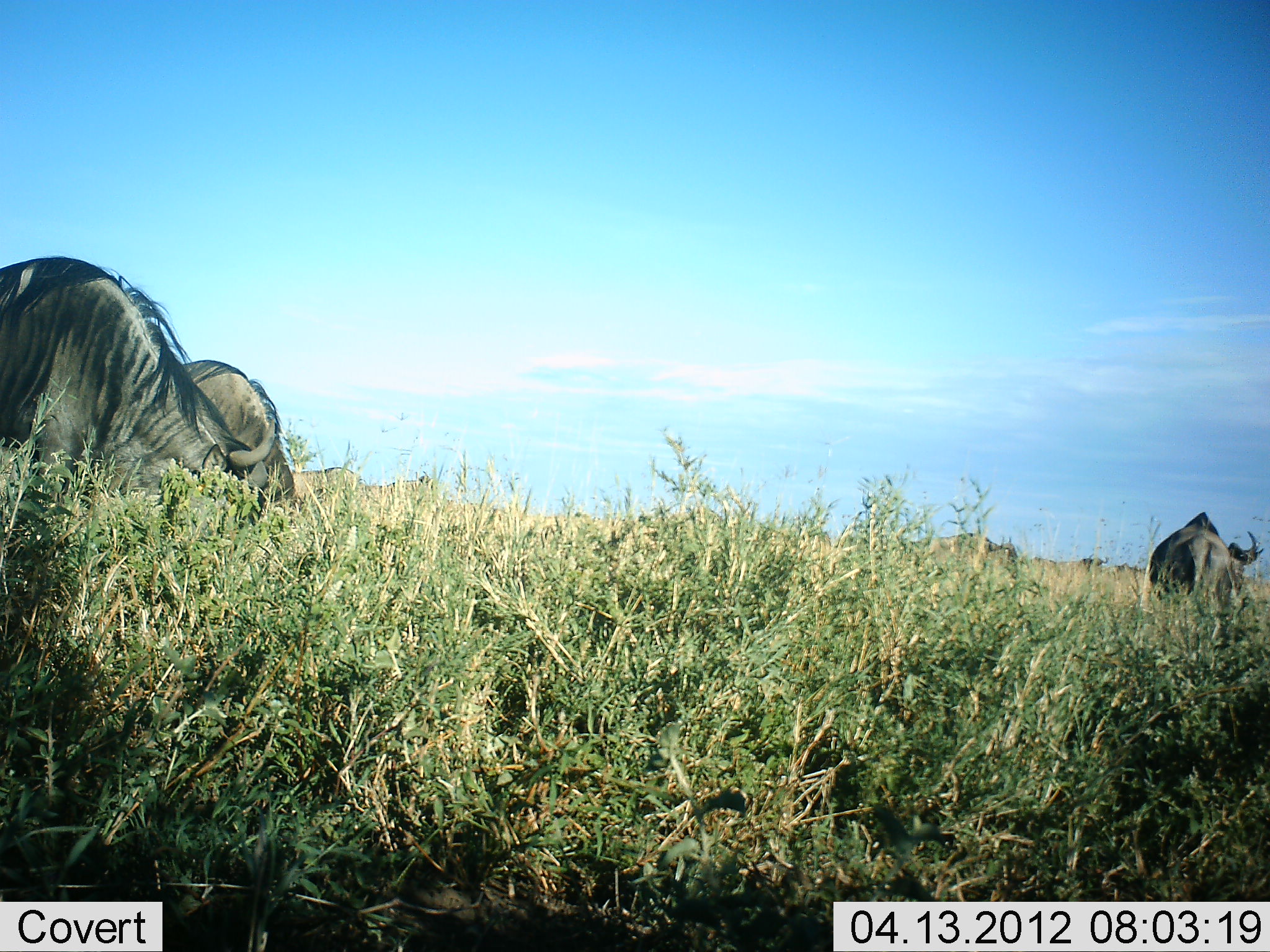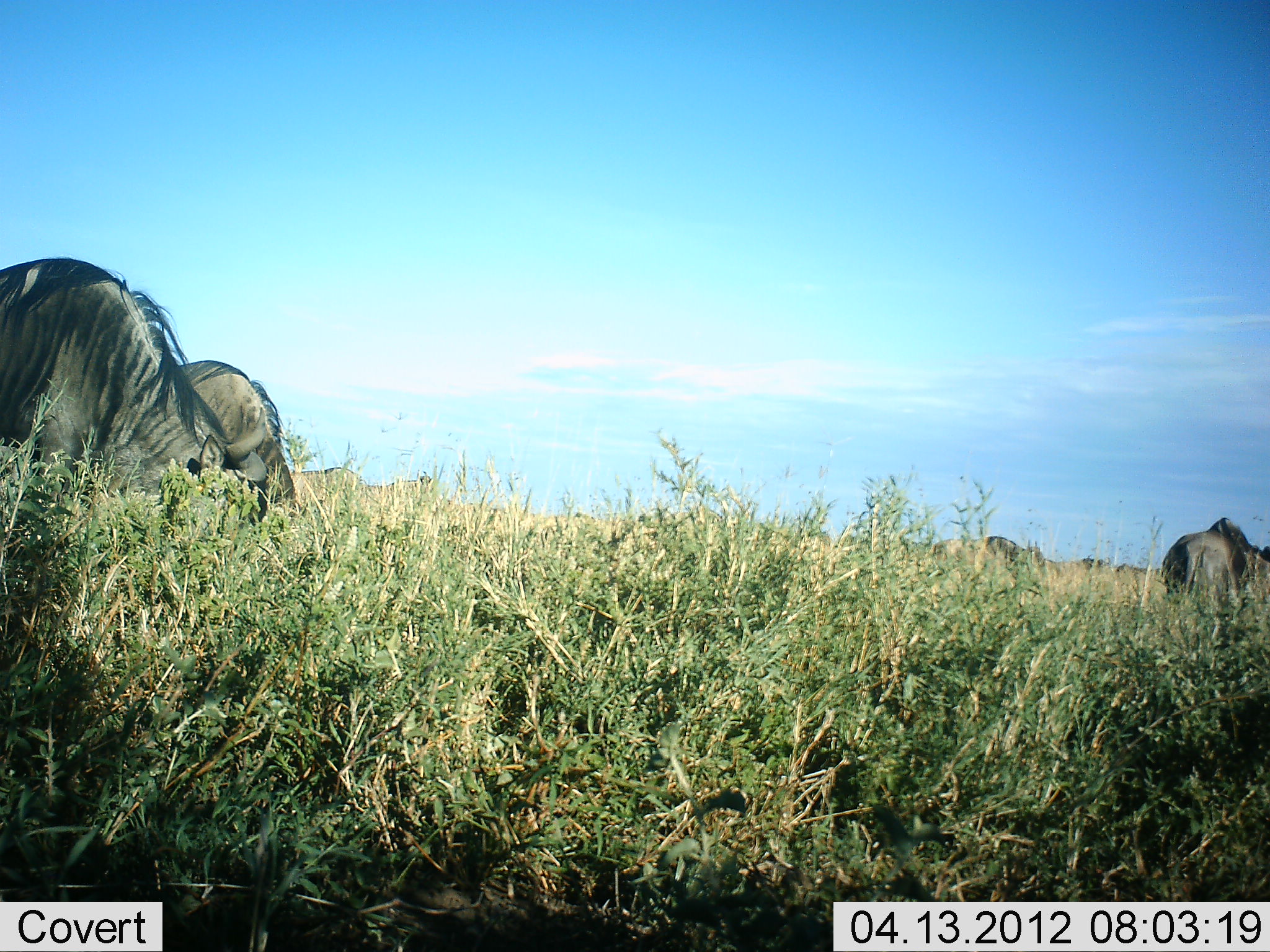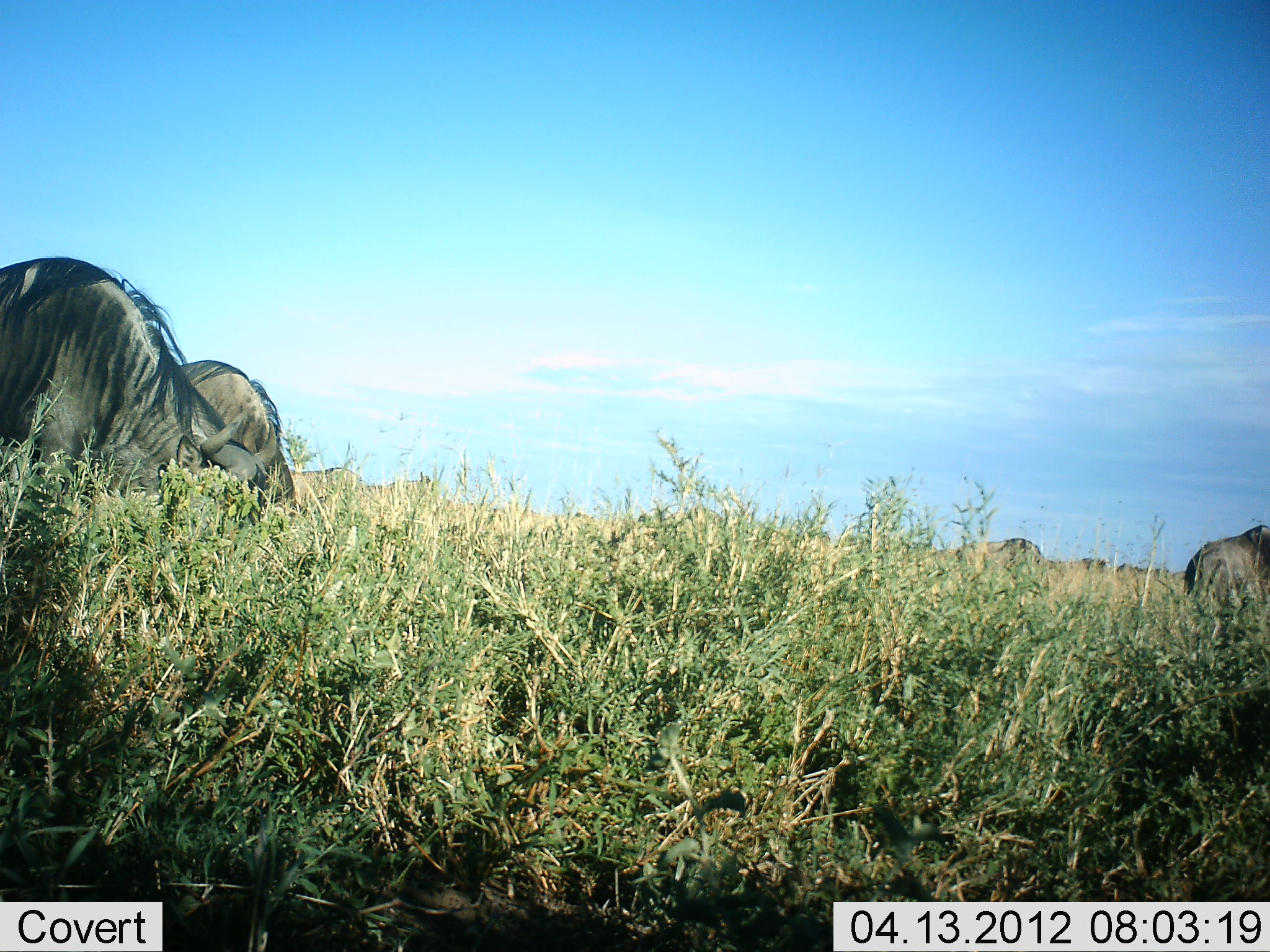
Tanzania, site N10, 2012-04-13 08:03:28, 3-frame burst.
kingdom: Animalia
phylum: Chordata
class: Mammalia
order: Artiodactyla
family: Bovidae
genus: Connochaetes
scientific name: Connochaetes taurinus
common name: blue wildebeest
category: wildebeest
Wildebeest (blue wildebeest) (Connochaetes taurinus), count 4. Behavior (volunteer vote fractions): standing 38%, resting 0%, moving 38%, interacting 0%. Young present (vote fraction): 0%. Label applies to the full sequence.